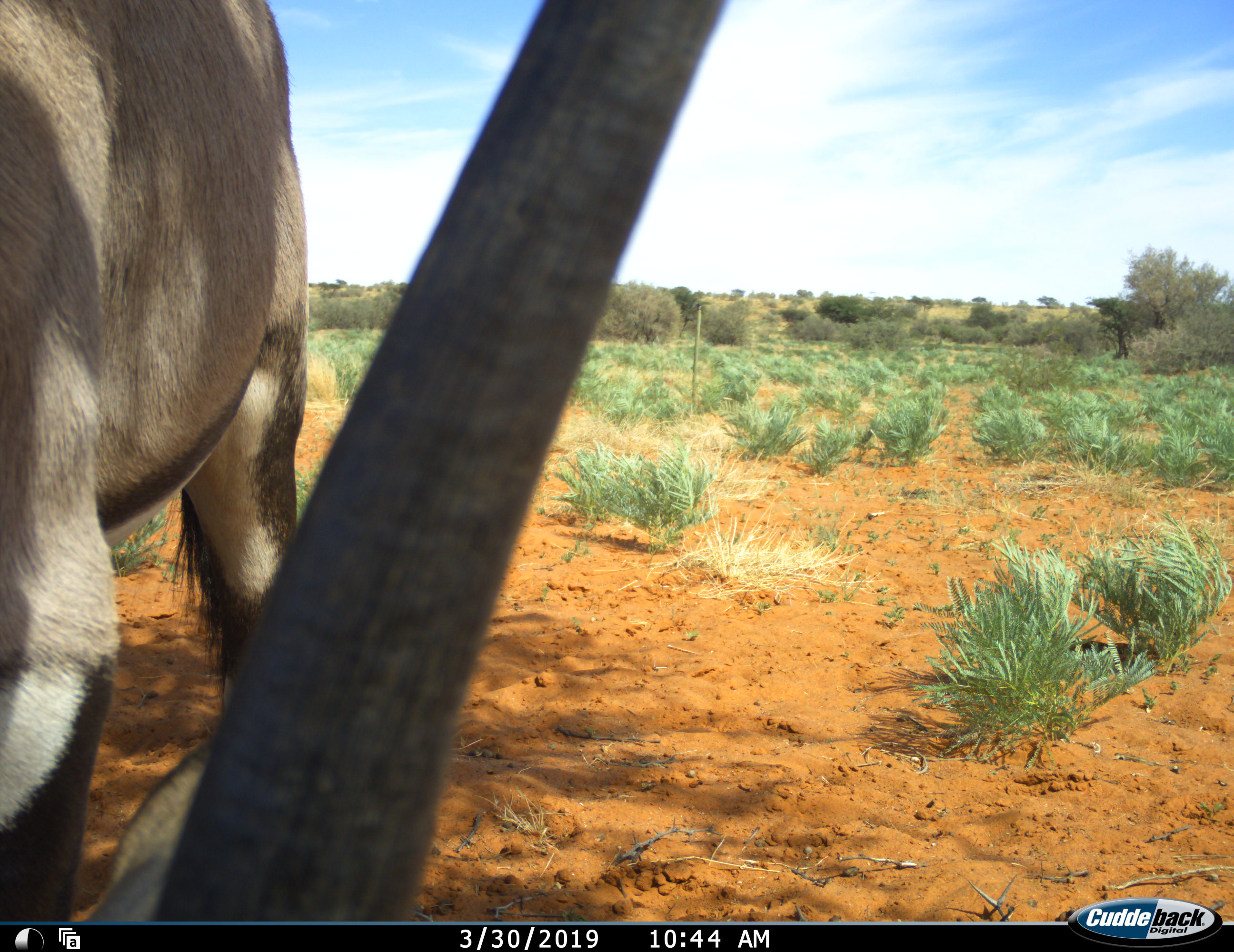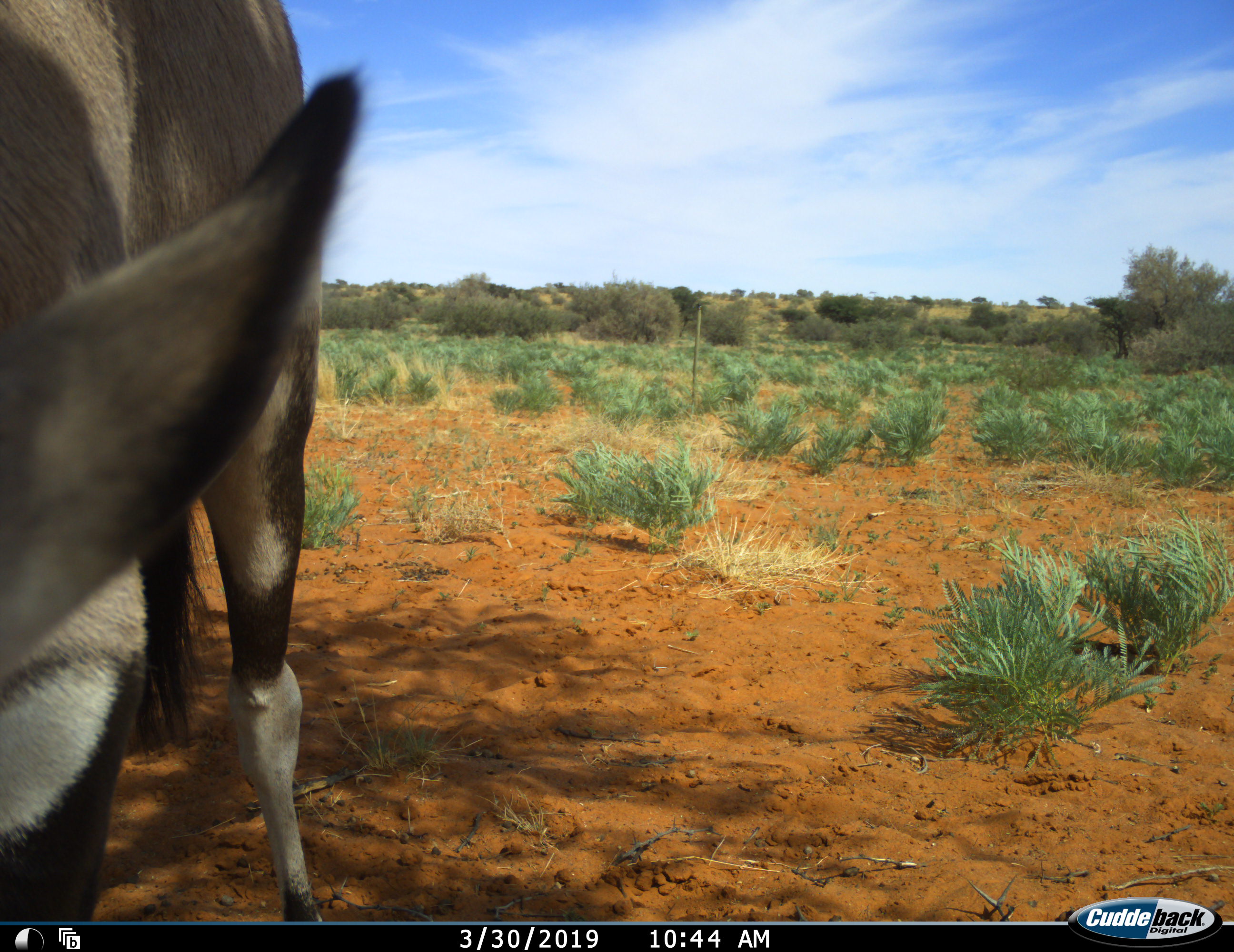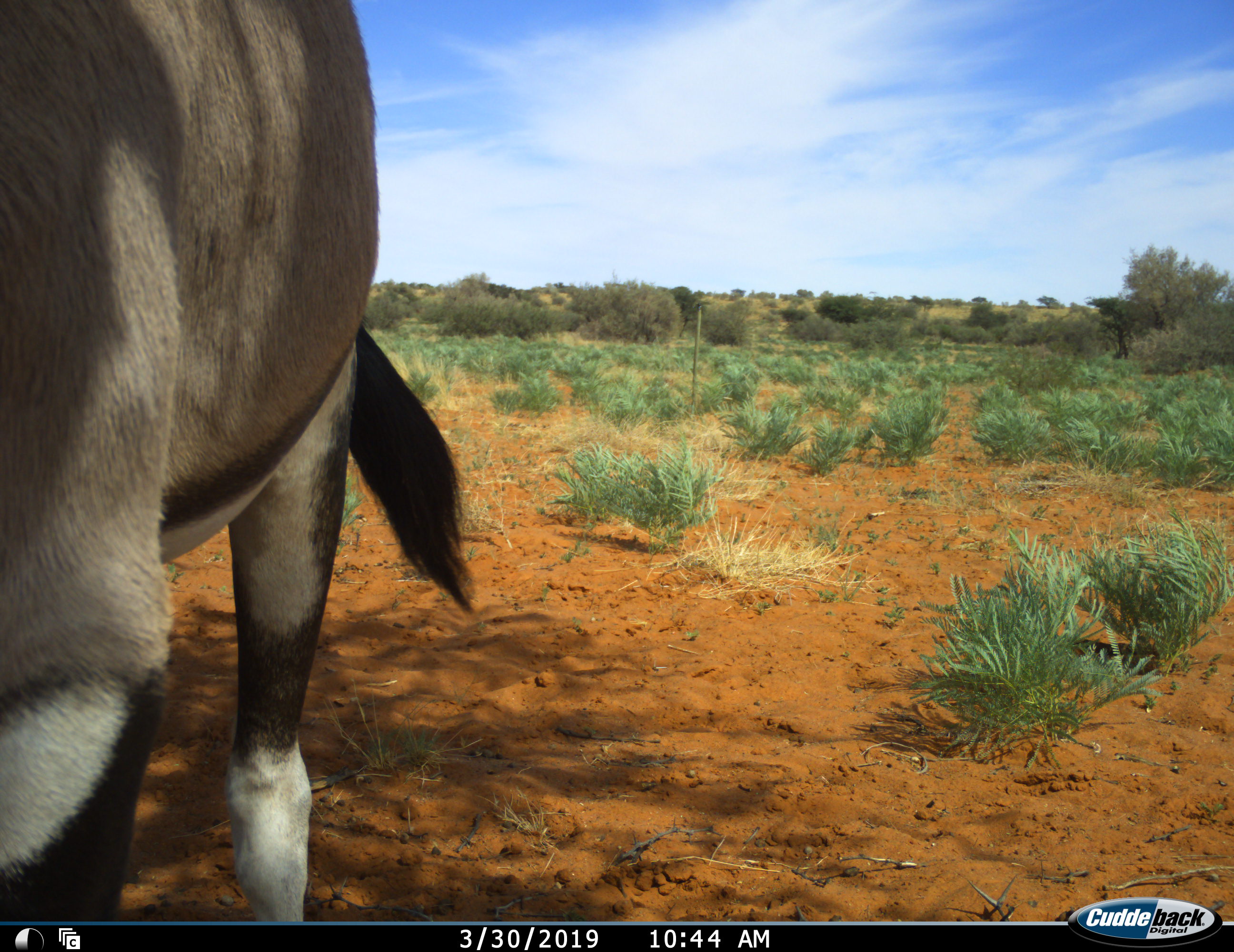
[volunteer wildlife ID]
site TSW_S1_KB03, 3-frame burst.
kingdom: Animalia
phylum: Chordata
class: Mammalia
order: Artiodactyla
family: Bovidae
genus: Oryx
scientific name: Oryx gazella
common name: gemsbok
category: oryx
Oryx (gemsbok) (Oryx gazella), count 1. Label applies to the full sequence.